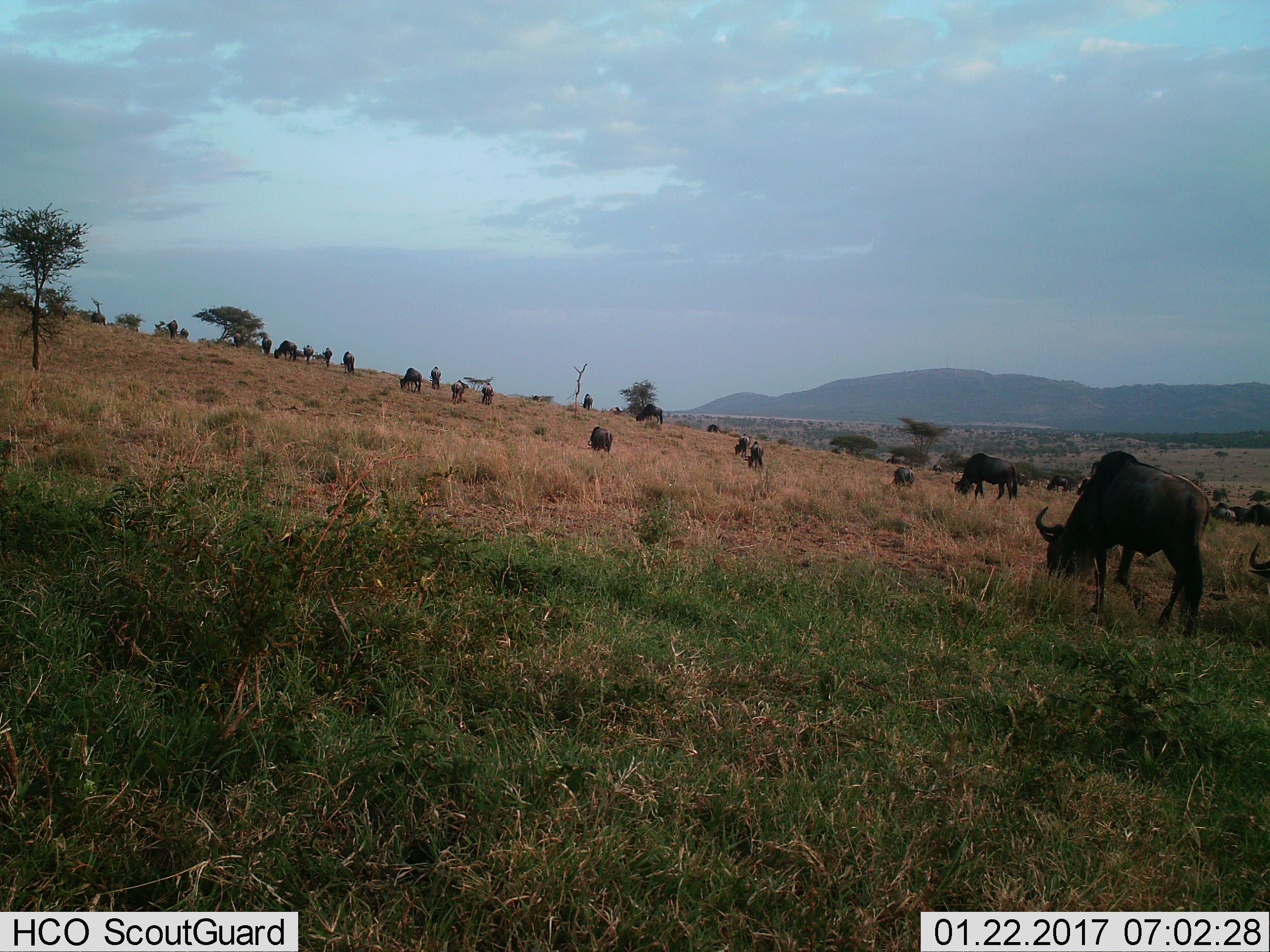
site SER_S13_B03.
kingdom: Animalia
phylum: Chordata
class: Mammalia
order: Artiodactyla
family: Bovidae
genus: Connochaetes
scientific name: Connochaetes taurinus taurinus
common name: blue wildebeest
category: wildebeestblue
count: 11-50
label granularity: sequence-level